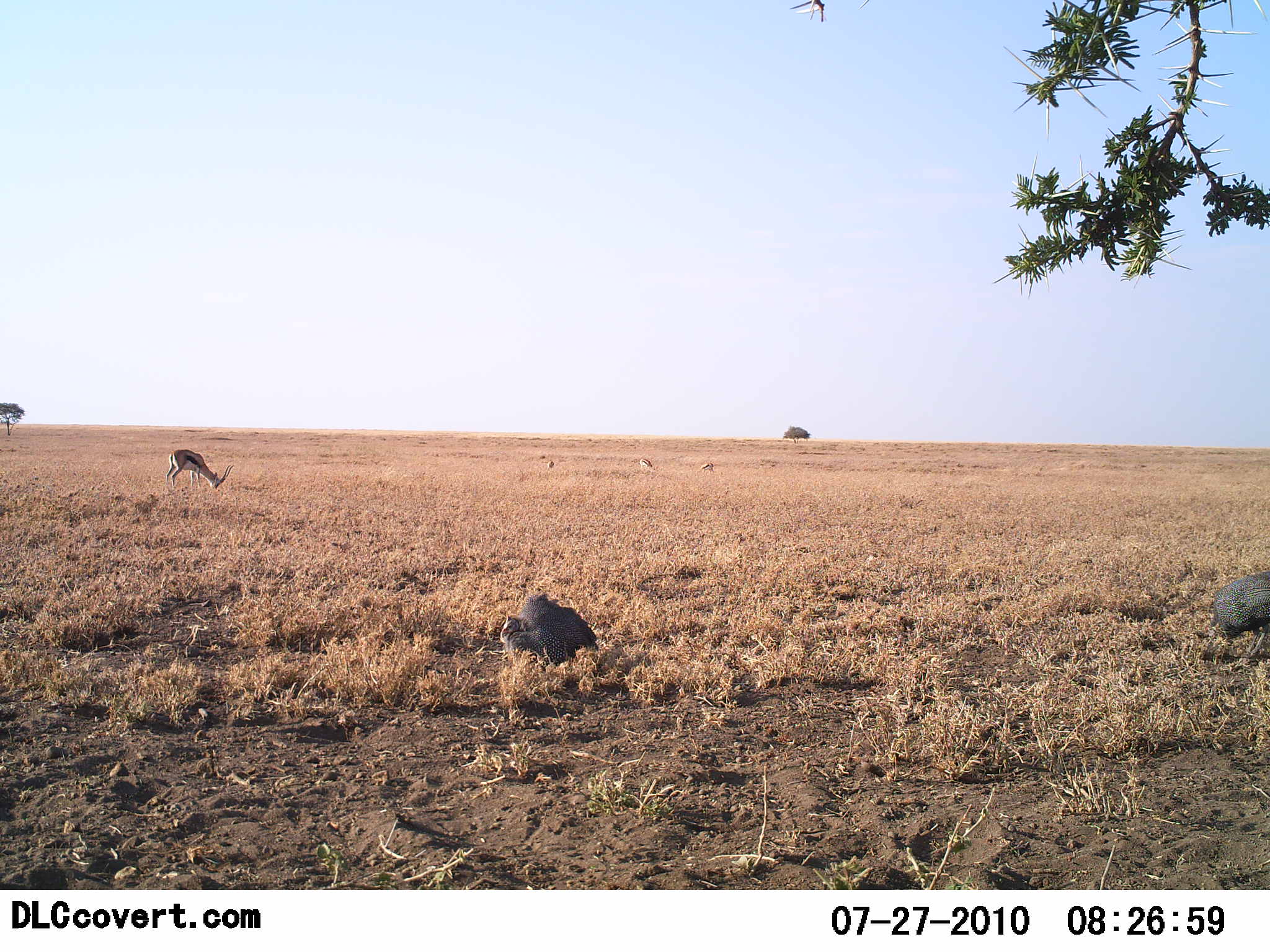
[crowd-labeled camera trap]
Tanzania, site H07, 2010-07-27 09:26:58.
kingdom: Animalia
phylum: Chordata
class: Mammalia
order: Artiodactyla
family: Bovidae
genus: Eudorcas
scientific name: Eudorcas thomsonii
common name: thomson's gazelle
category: gazellethomsons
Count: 2.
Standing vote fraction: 20%.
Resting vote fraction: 0%.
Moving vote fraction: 0%.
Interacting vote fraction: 0%.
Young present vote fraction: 0%.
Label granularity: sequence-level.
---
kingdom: Animalia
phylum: Chordata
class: Aves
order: Galliformes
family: Numididae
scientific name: Numididae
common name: guinea fowl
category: guineafowl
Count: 2.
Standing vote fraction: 80%.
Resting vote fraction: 13%.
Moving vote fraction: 0%.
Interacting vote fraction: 0%.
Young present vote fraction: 0%.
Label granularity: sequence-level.